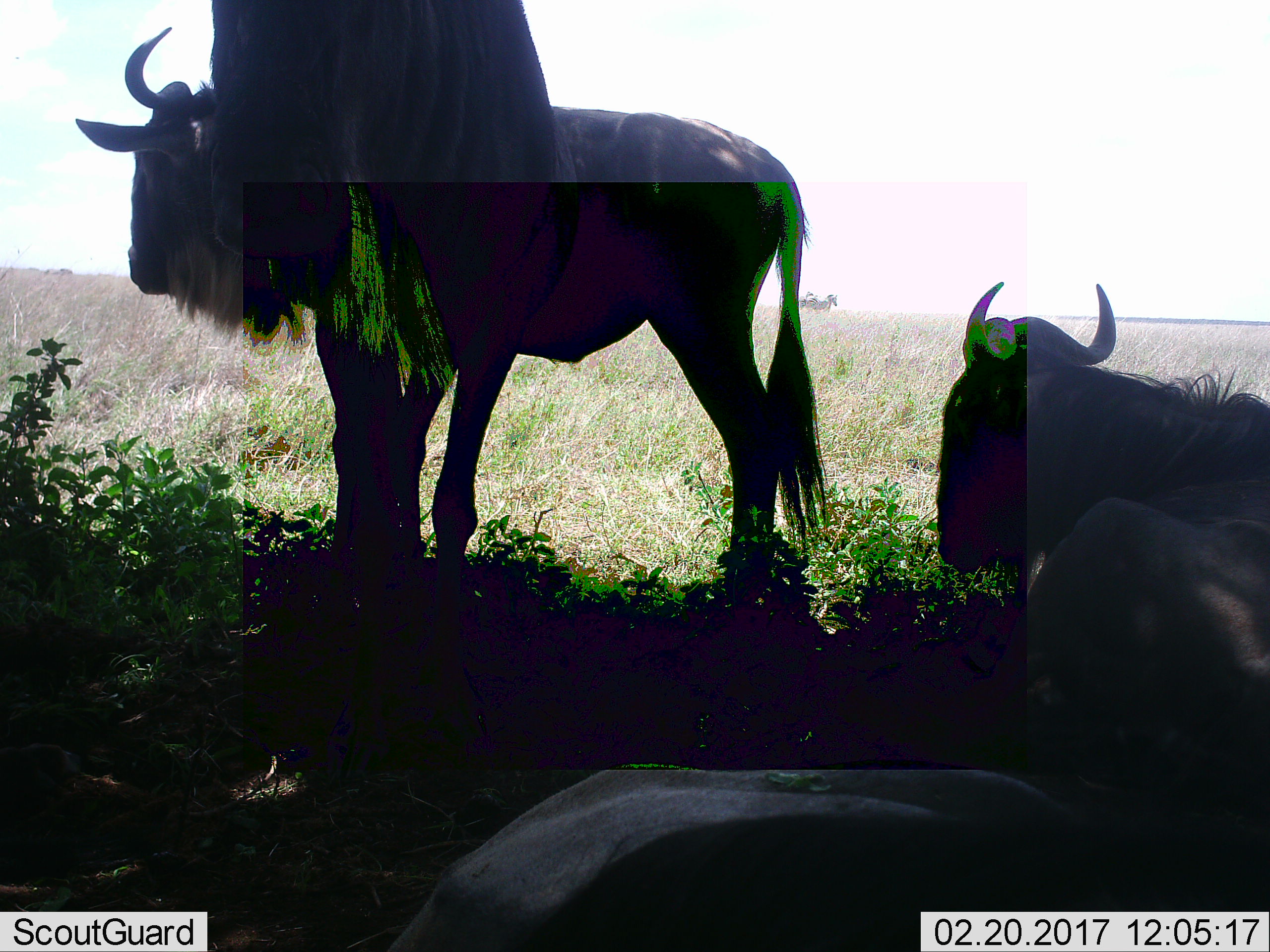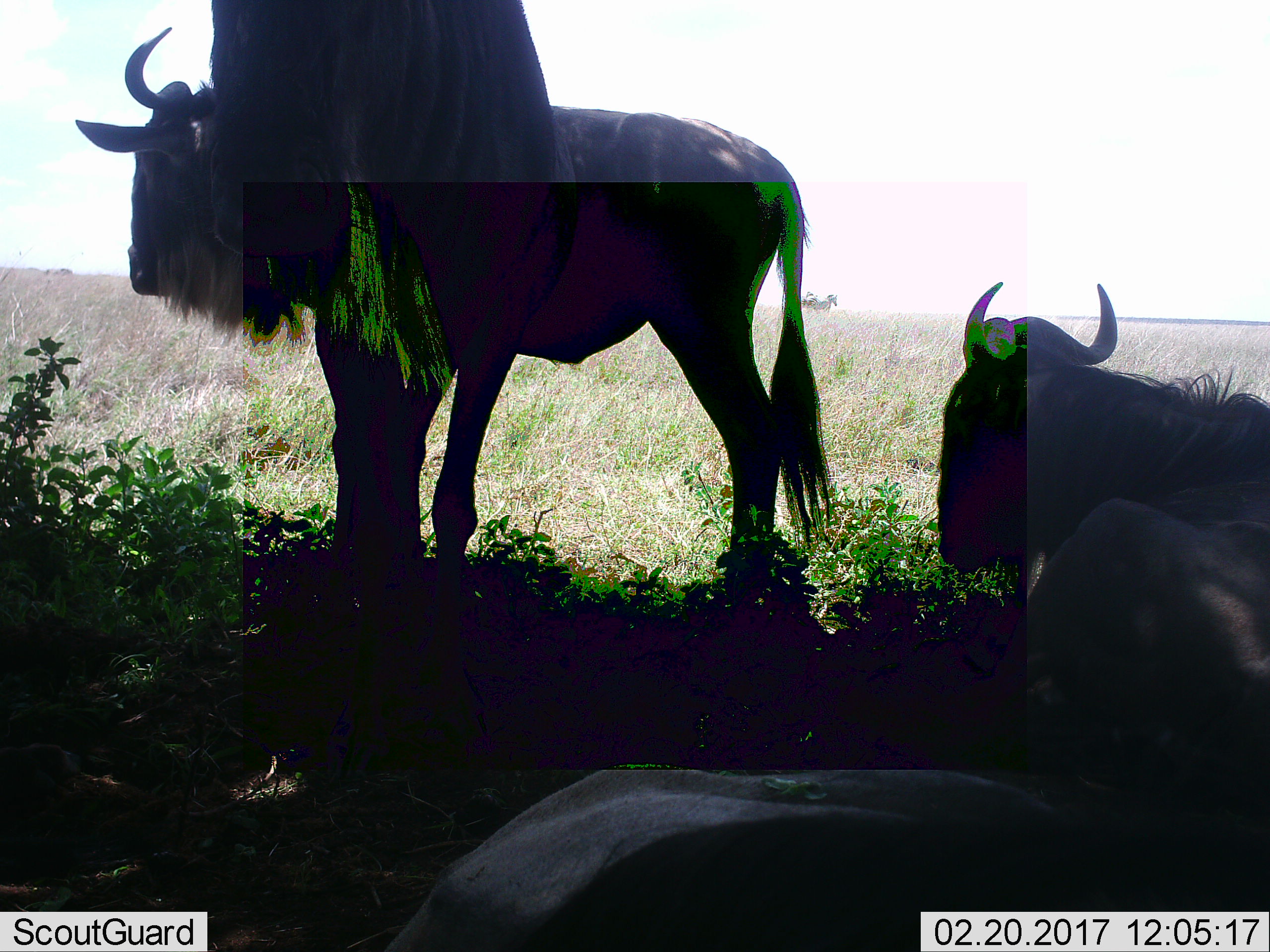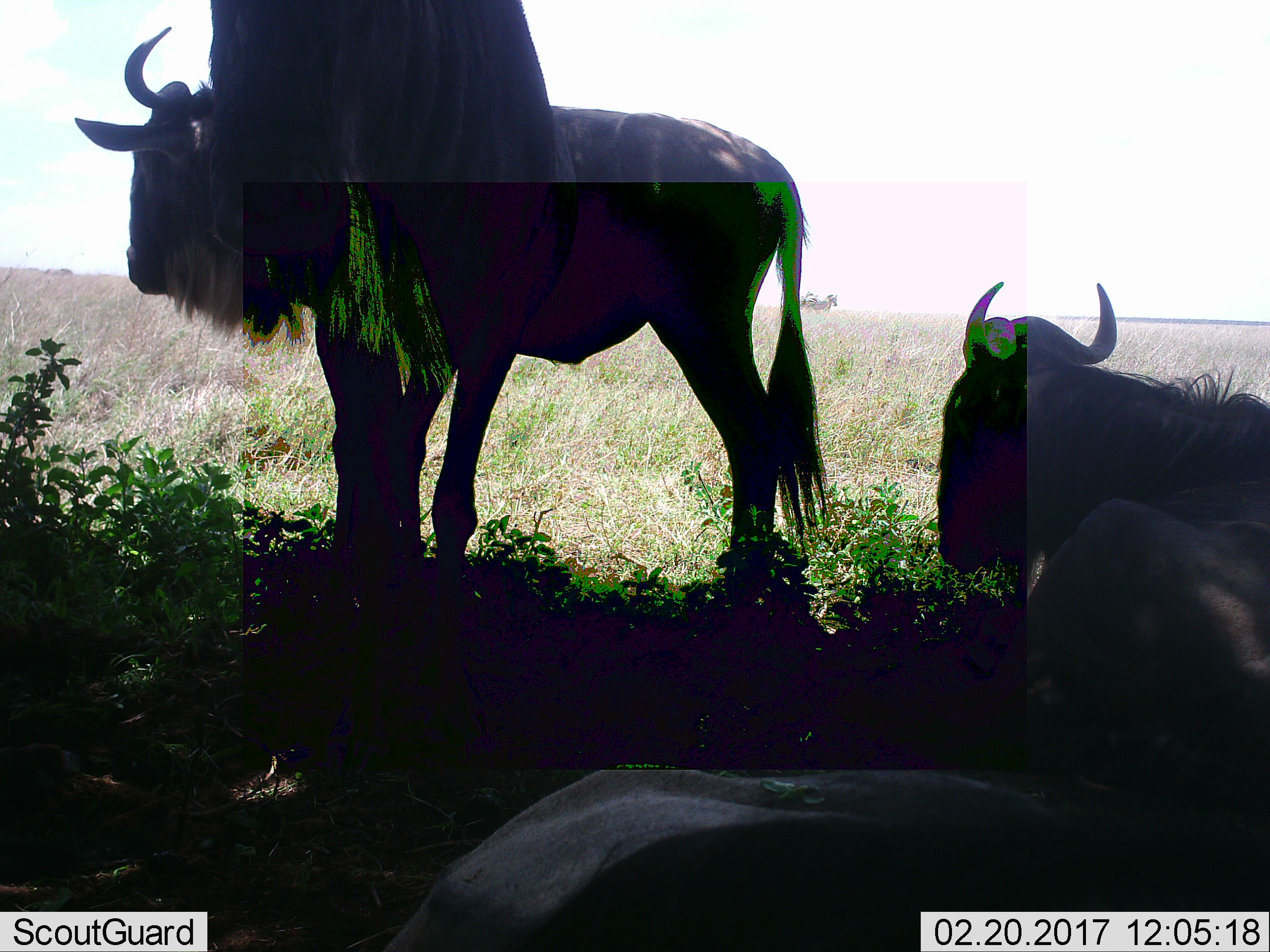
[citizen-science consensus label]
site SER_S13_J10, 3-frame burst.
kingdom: Animalia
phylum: Chordata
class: Mammalia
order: Artiodactyla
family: Bovidae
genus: Connochaetes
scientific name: Connochaetes taurinus taurinus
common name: blue wildebeest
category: wildebeestblue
Wildebeestblue (blue wildebeest) (Connochaetes taurinus taurinus), count 4. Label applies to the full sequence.